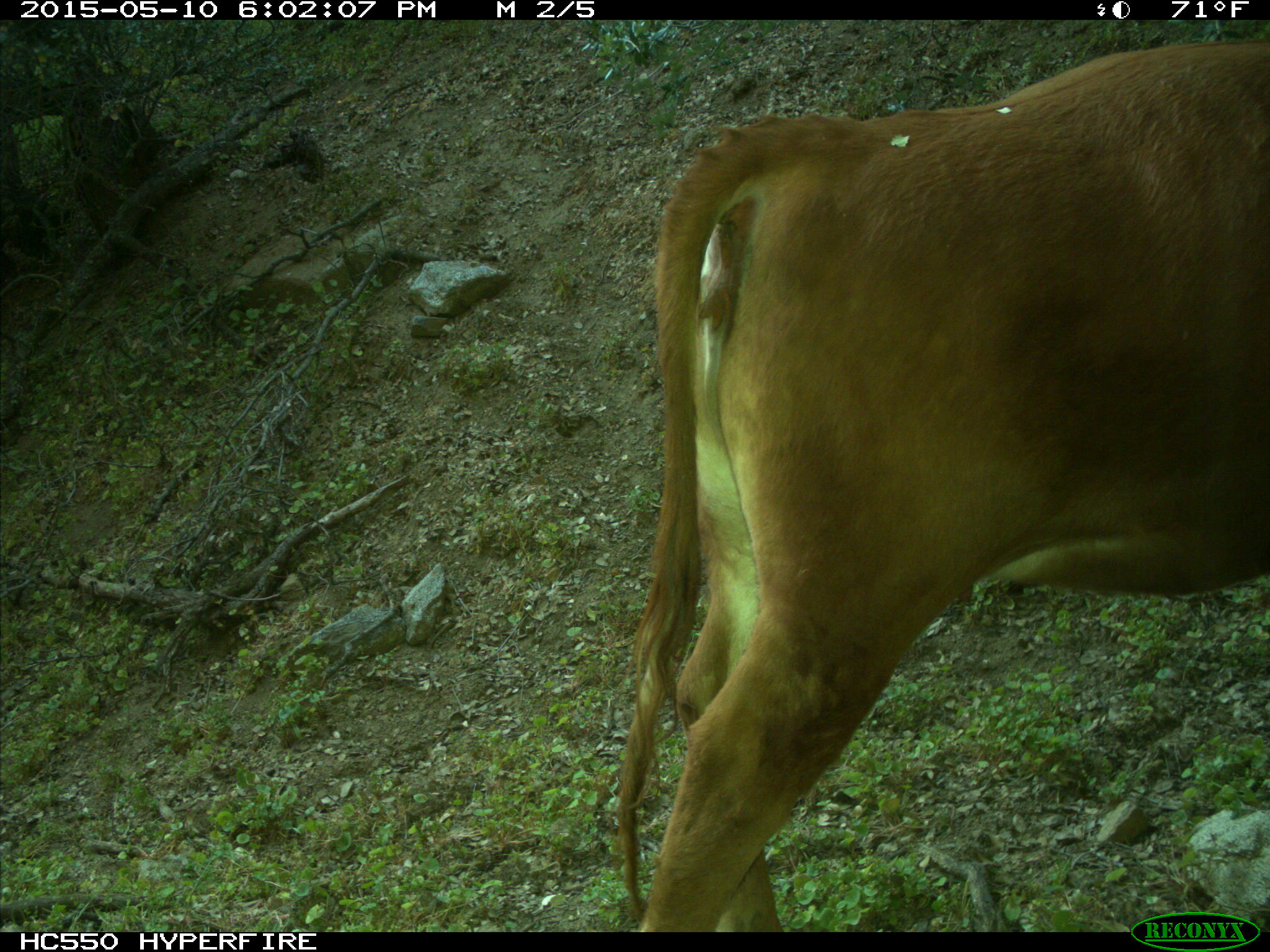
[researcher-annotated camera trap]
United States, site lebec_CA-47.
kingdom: Animalia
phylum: Chordata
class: Mammalia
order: Artiodactyla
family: Bovidae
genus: Bos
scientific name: Bos taurus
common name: domestic cow